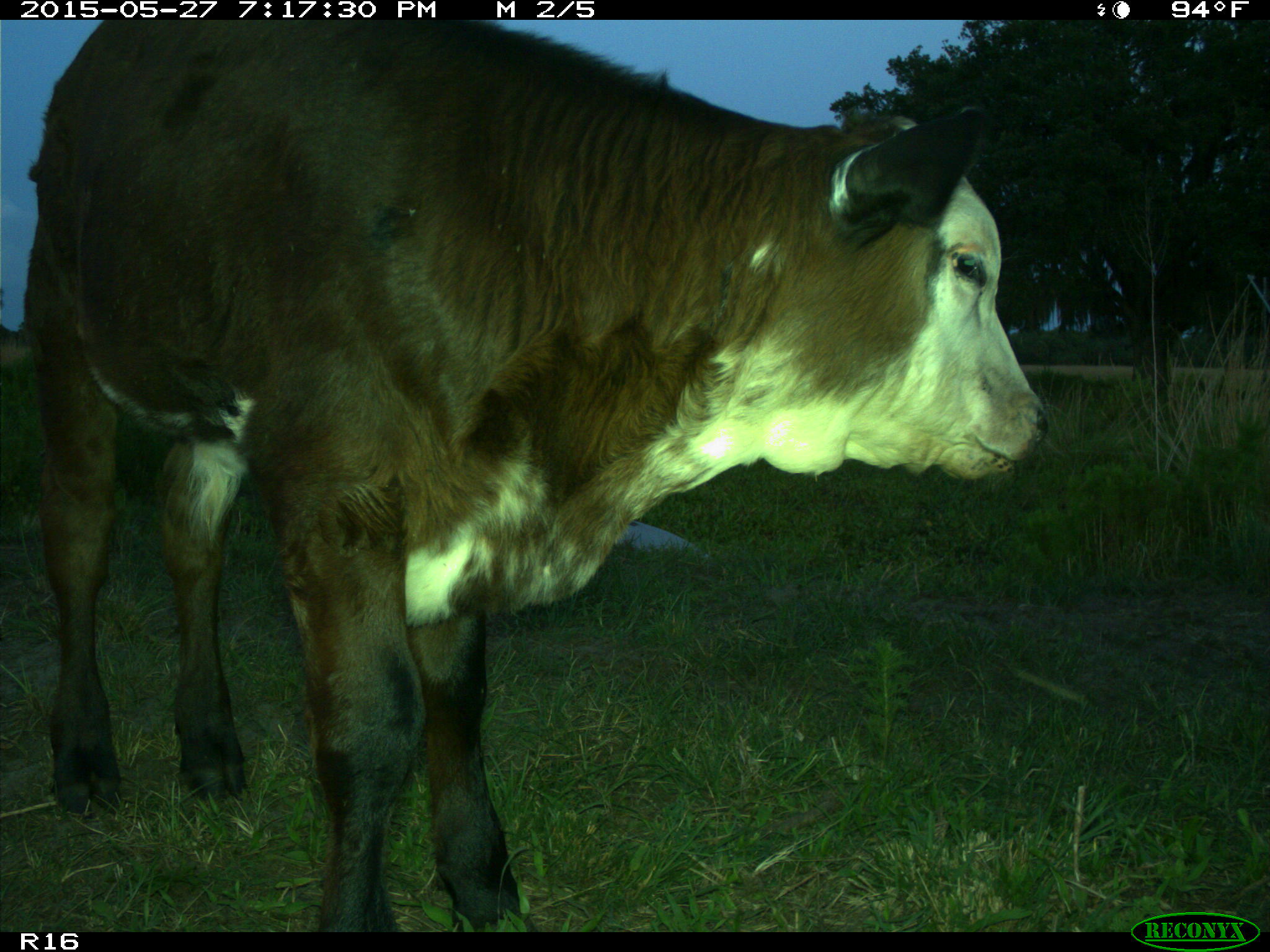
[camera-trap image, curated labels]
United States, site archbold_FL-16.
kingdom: Animalia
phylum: Chordata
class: Mammalia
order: Artiodactyla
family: Bovidae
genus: Bos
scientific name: Bos taurus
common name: domestic cow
Bos taurus (domestic cow).